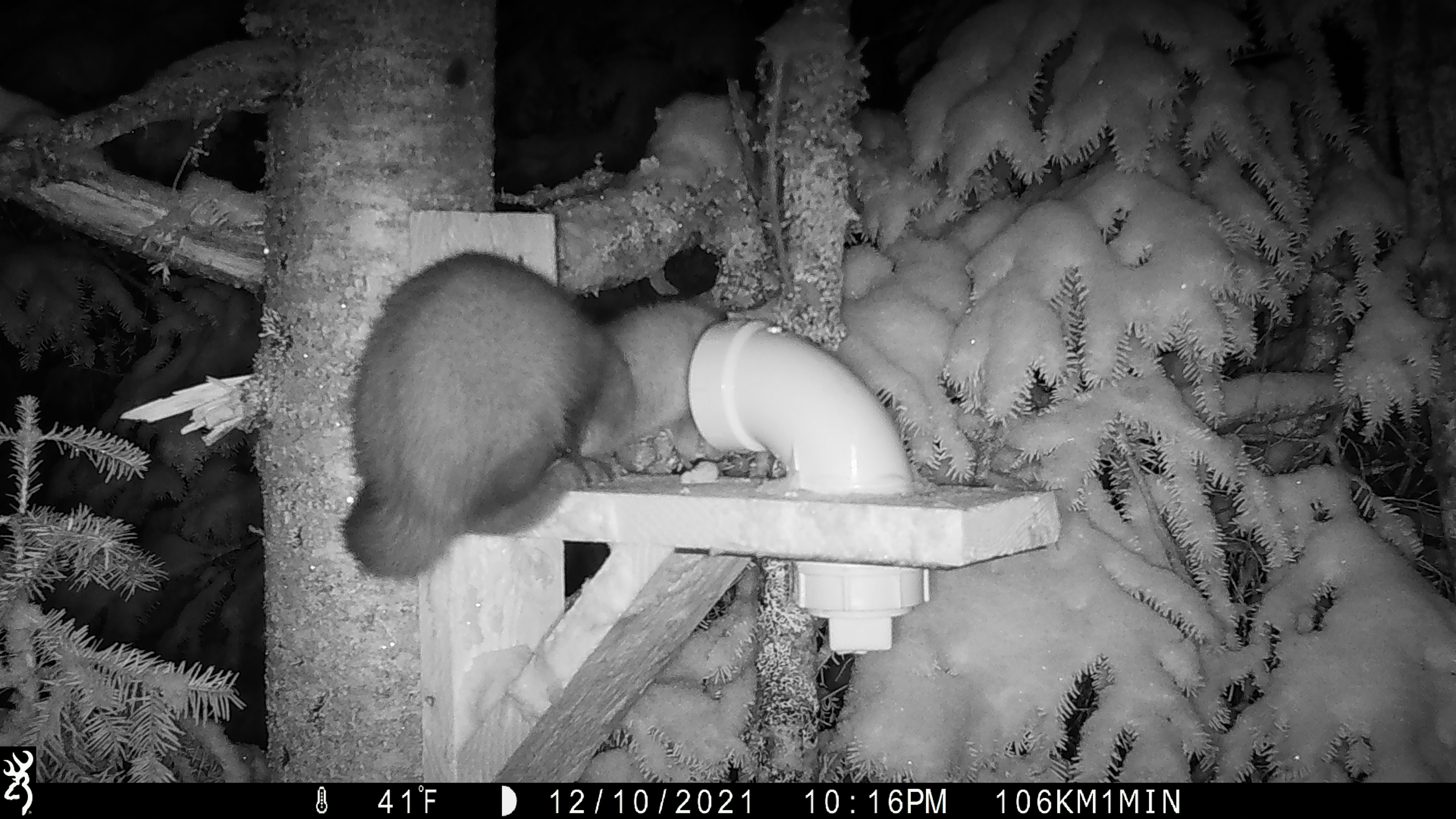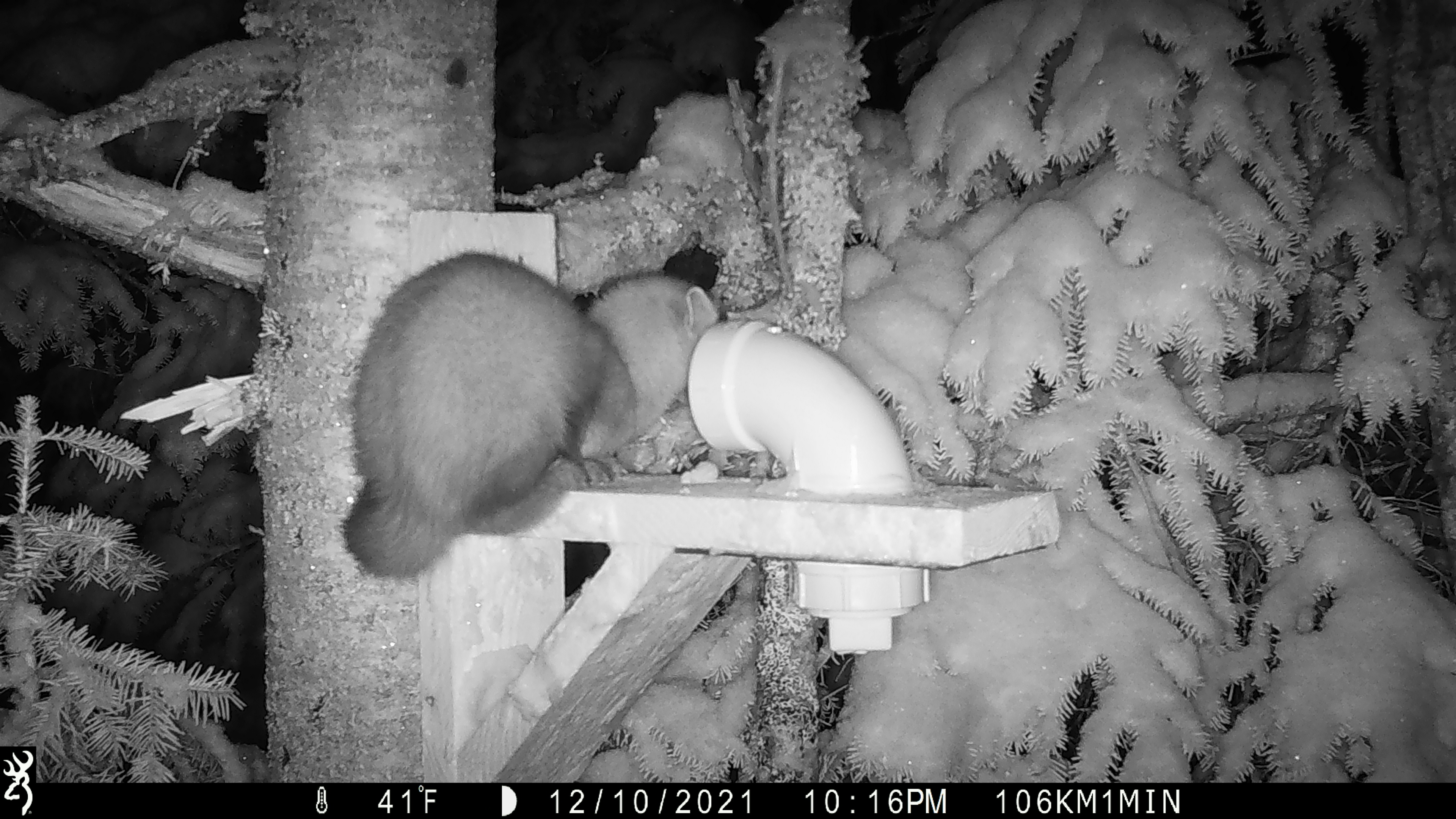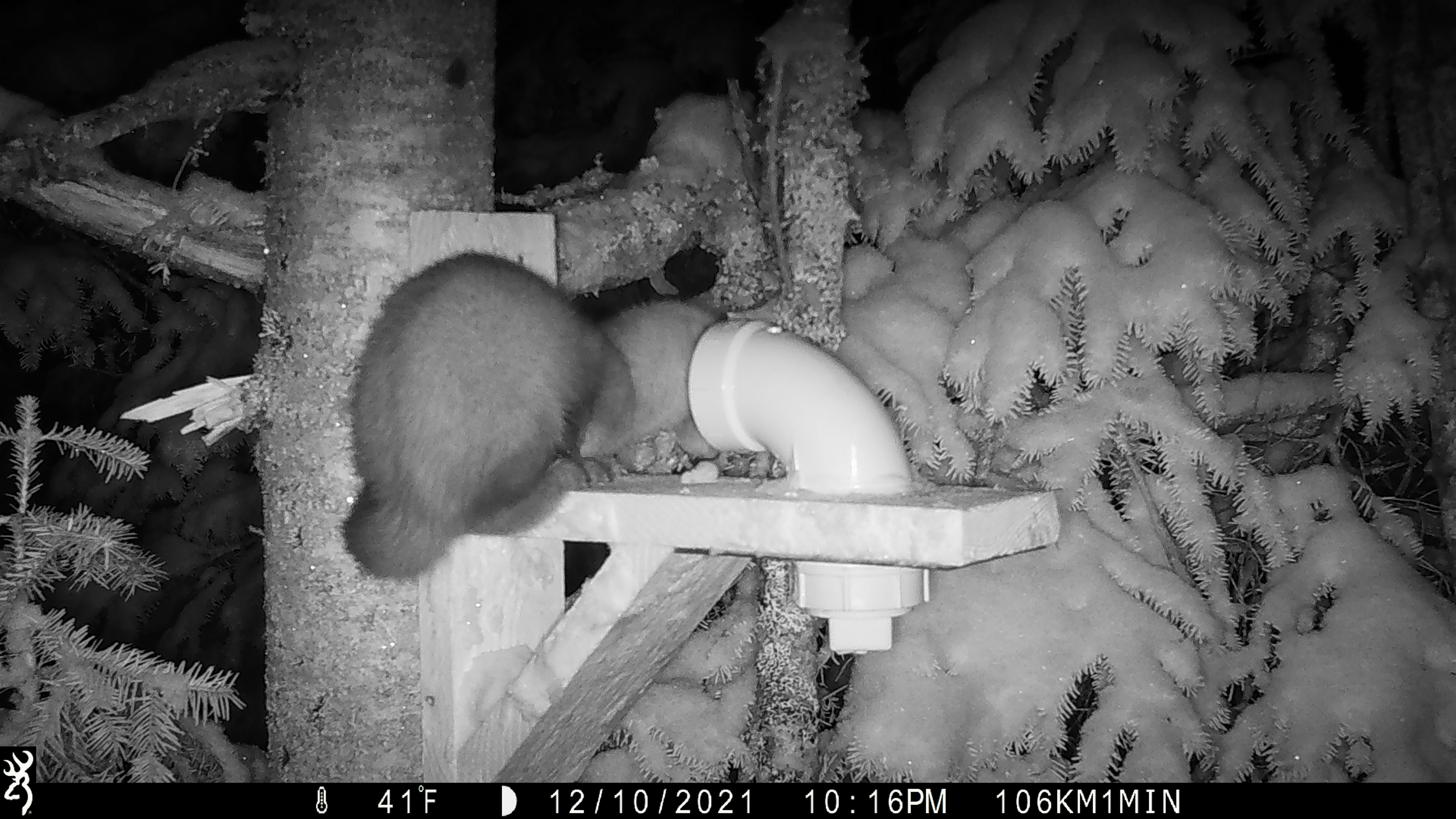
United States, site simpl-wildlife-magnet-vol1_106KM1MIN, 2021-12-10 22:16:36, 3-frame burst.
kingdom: Animalia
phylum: Chordata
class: Mammalia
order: Carnivora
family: Mustelidae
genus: Martes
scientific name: Martes americana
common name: american marten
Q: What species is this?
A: American marten (Martes americana).